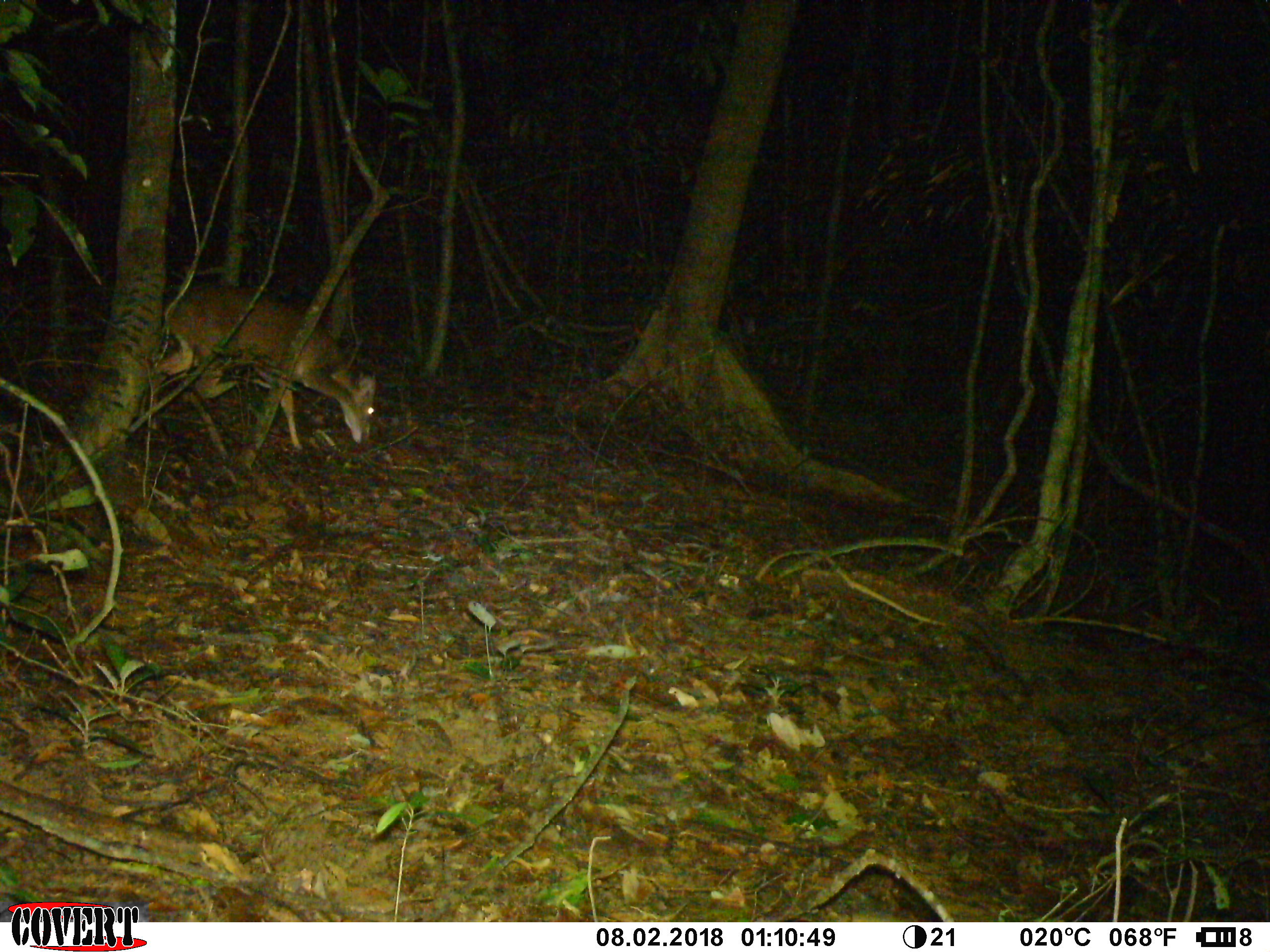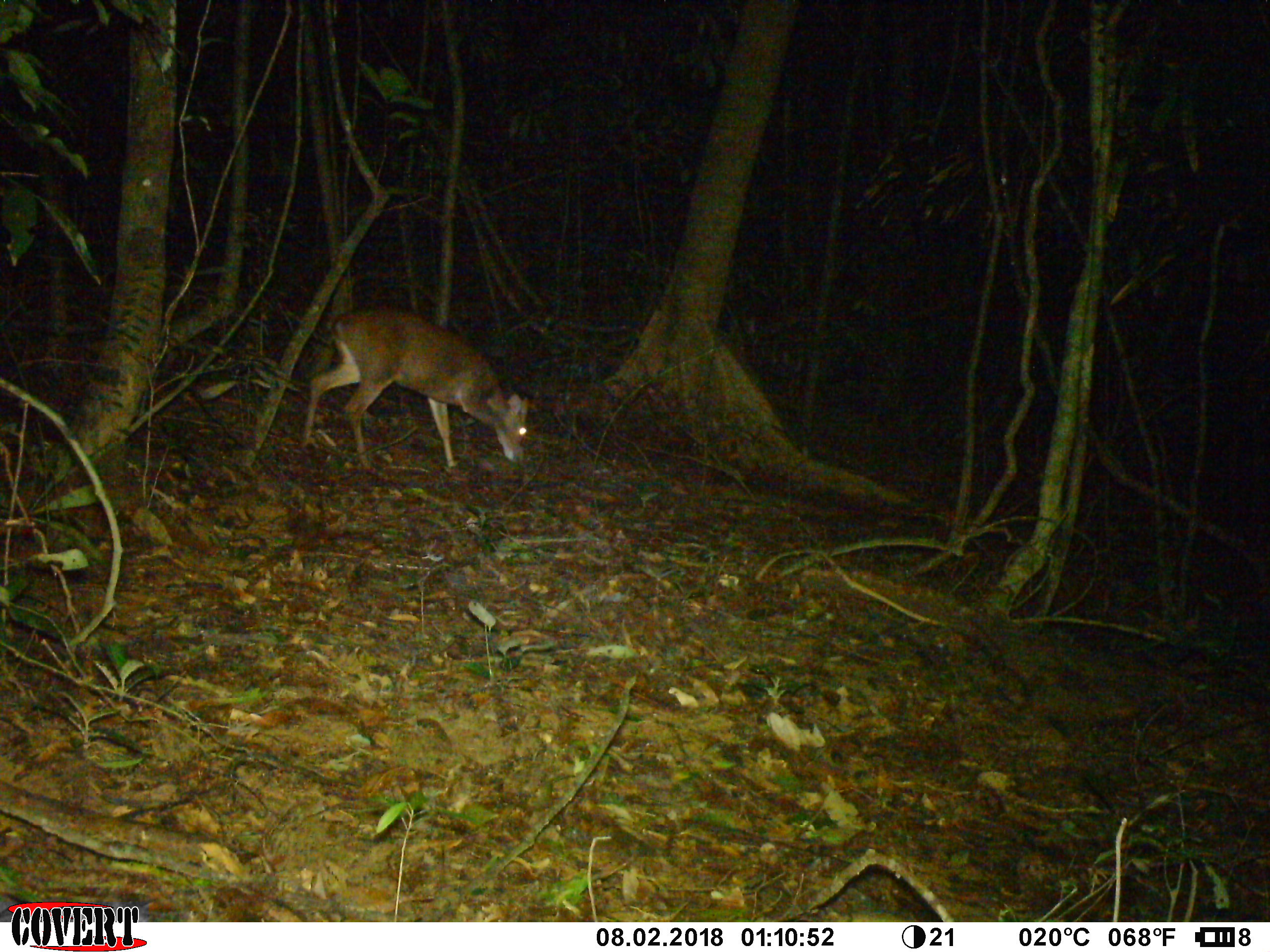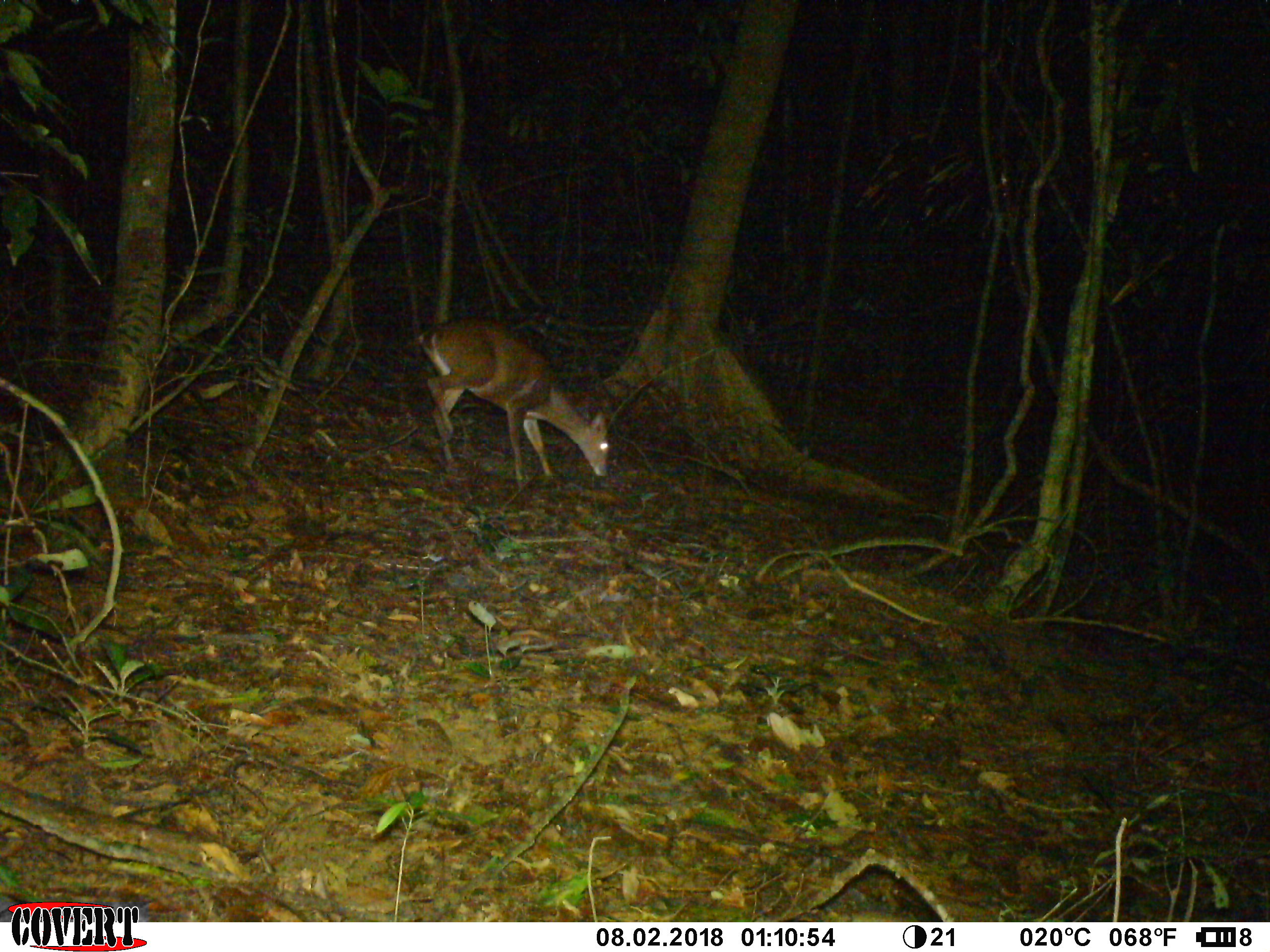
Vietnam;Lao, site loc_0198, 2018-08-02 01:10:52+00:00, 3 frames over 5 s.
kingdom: Animalia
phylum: Chordata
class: Mammalia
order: Artiodactyla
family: Cervidae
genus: Muntiacus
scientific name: Muntiacus vuquangensis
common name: large-antlered muntjac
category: large antlered muntjac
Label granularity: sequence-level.